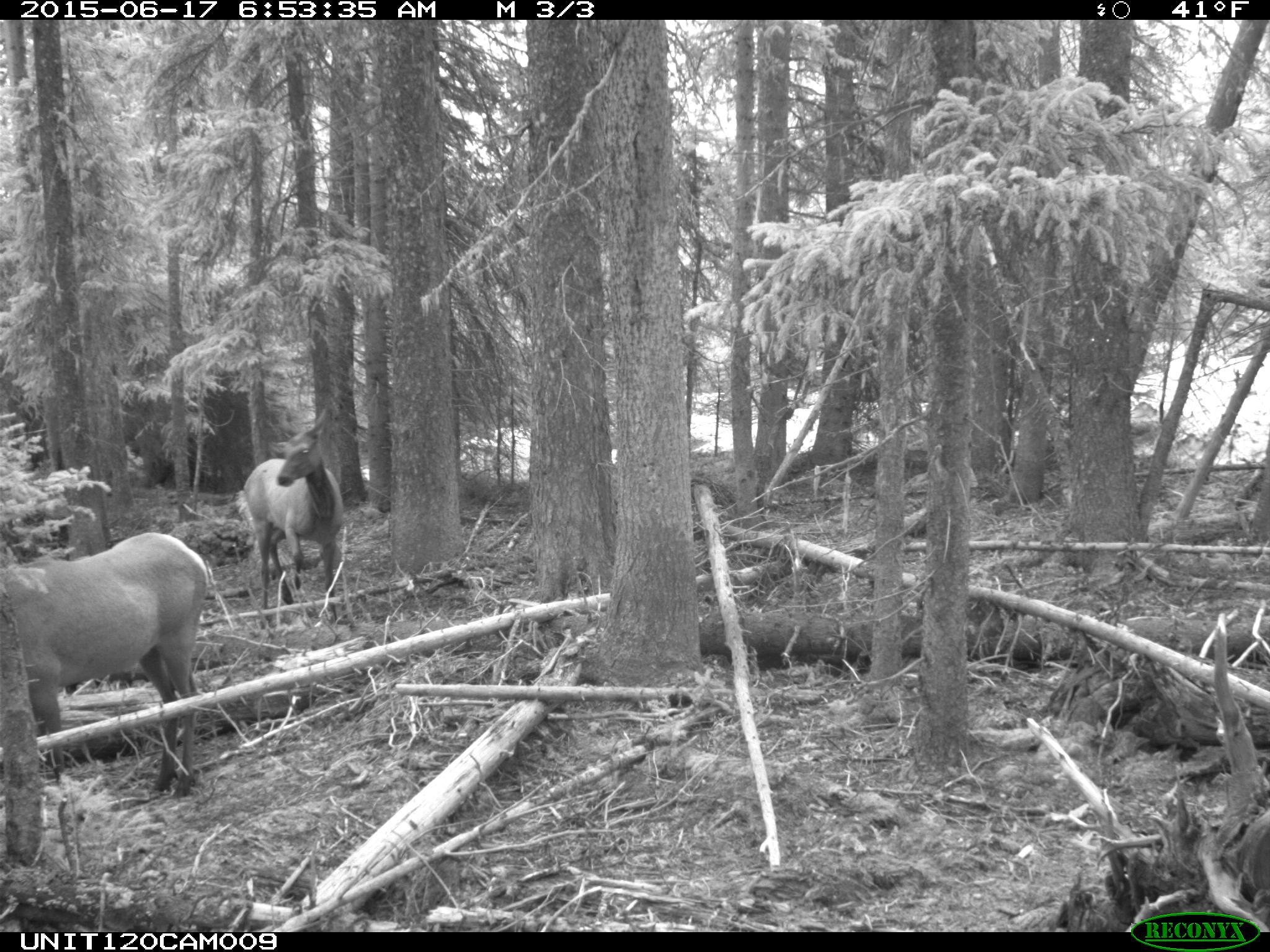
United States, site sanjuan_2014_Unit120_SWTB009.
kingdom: Animalia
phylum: Chordata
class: Mammalia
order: Artiodactyla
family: Cervidae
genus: Cervus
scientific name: Cervus elaphus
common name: red deer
Cervus elaphus (red deer).